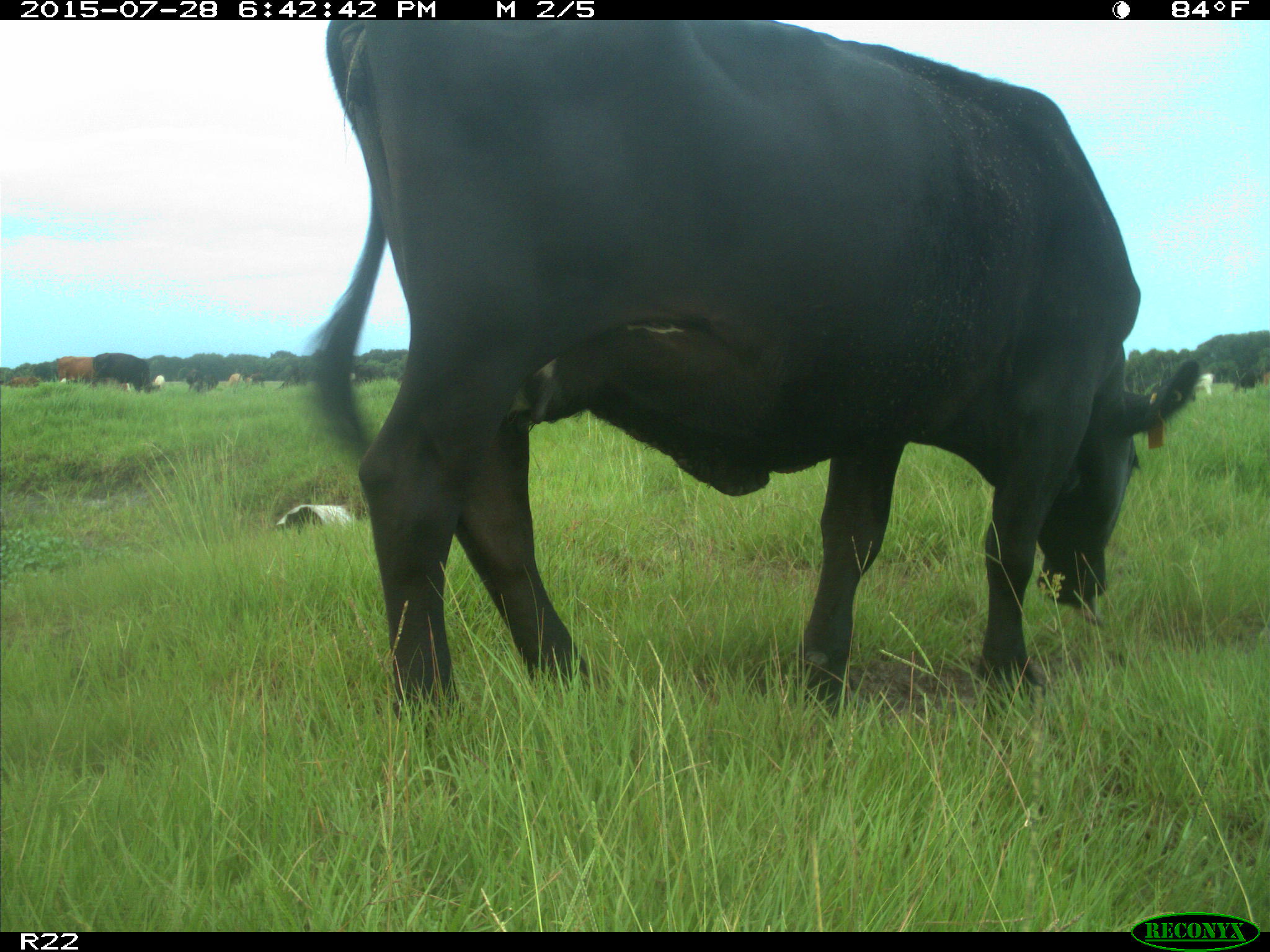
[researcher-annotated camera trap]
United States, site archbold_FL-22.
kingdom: Animalia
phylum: Chordata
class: Mammalia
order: Artiodactyla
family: Bovidae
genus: Bos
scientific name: Bos taurus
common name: domestic cow